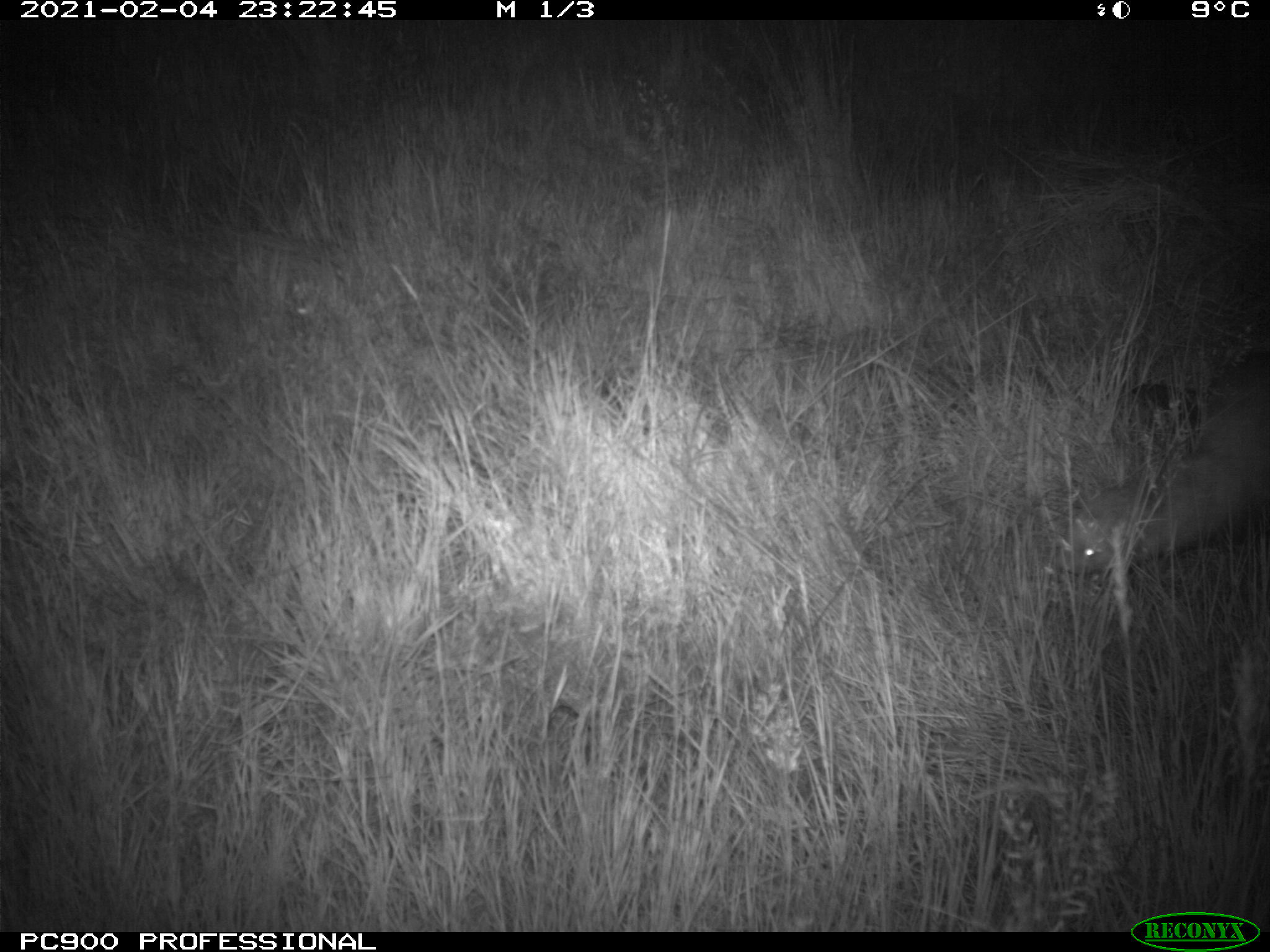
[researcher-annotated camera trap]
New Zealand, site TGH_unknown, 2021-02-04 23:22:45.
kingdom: Animalia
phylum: Chordata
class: Mammalia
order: Carnivora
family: Mustelidae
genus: Mustela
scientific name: Mustela furo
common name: ferret